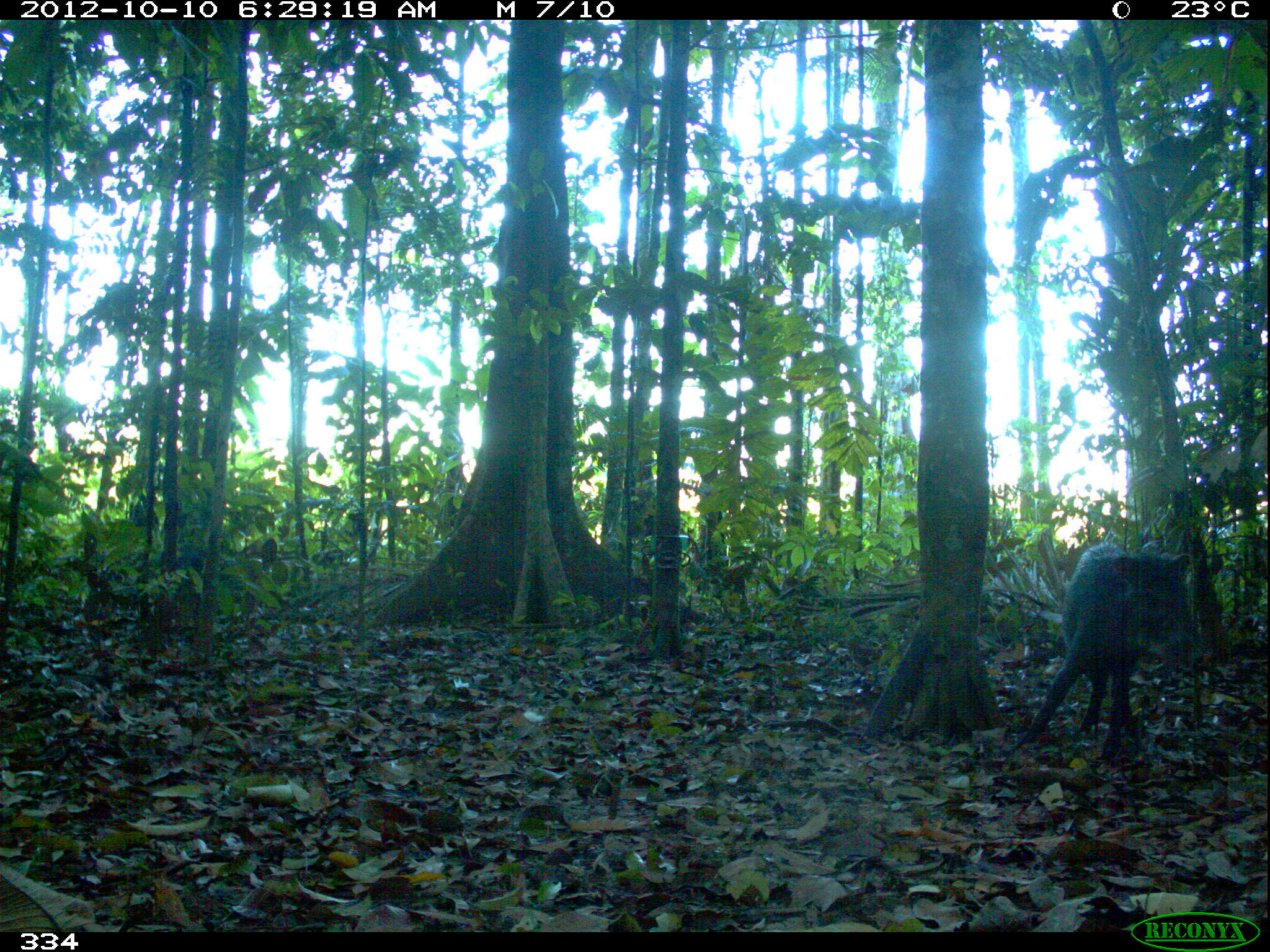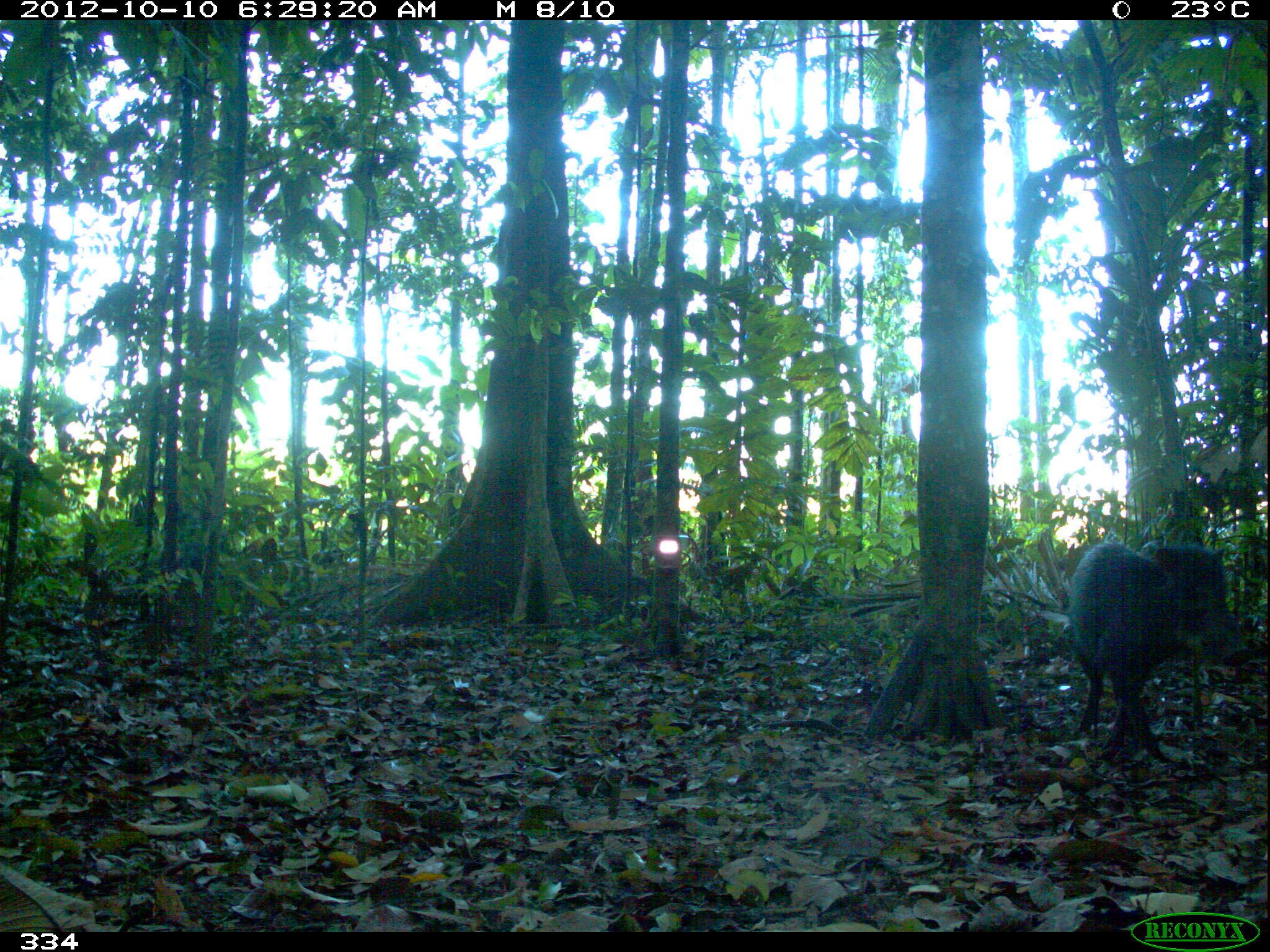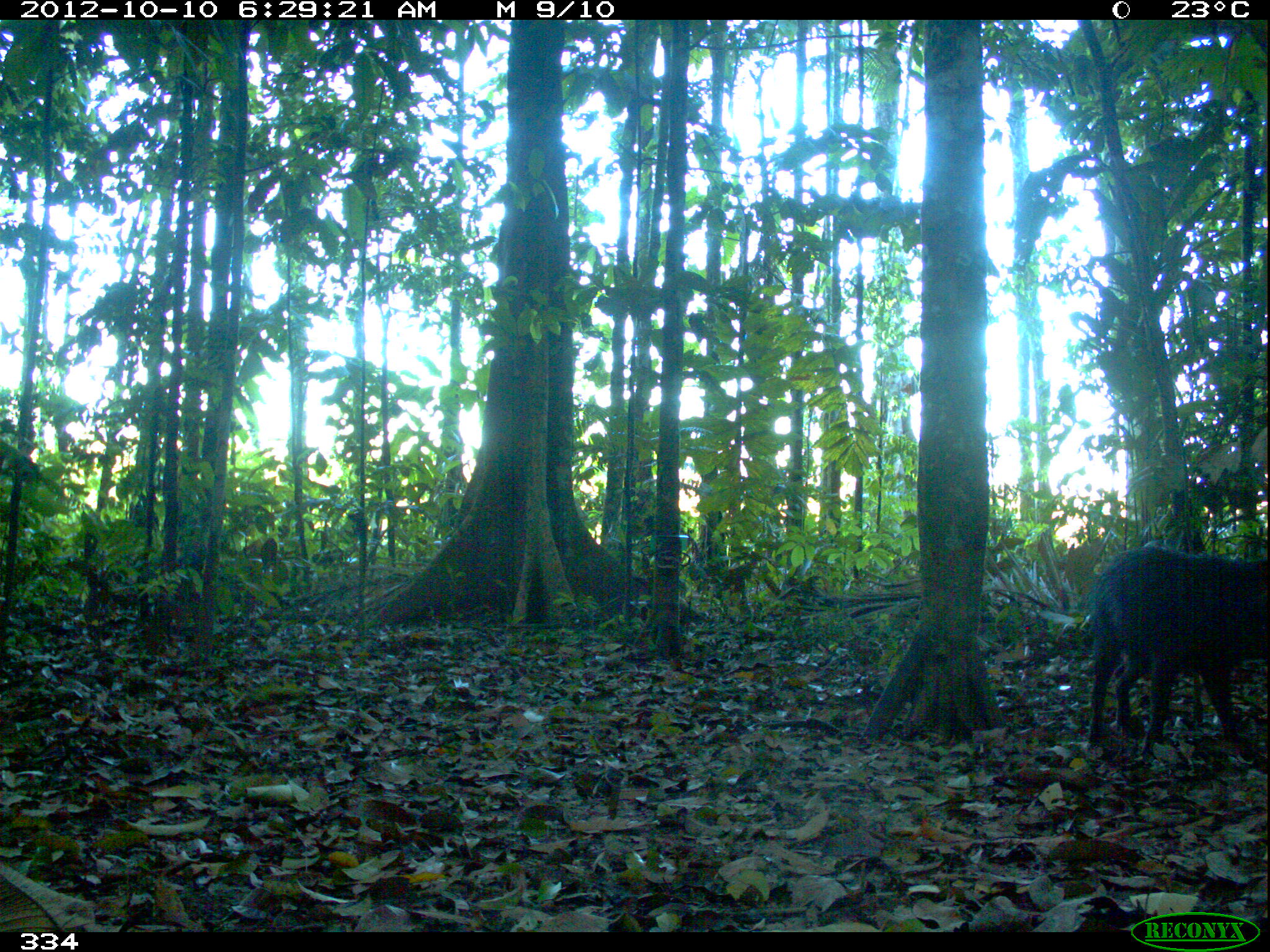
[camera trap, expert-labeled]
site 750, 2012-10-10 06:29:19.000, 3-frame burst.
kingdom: Animalia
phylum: Chordata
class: Mammalia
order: Artiodactyla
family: Tayassuidae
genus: Tayassu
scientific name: Tayassu pecari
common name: white-lipped peccary